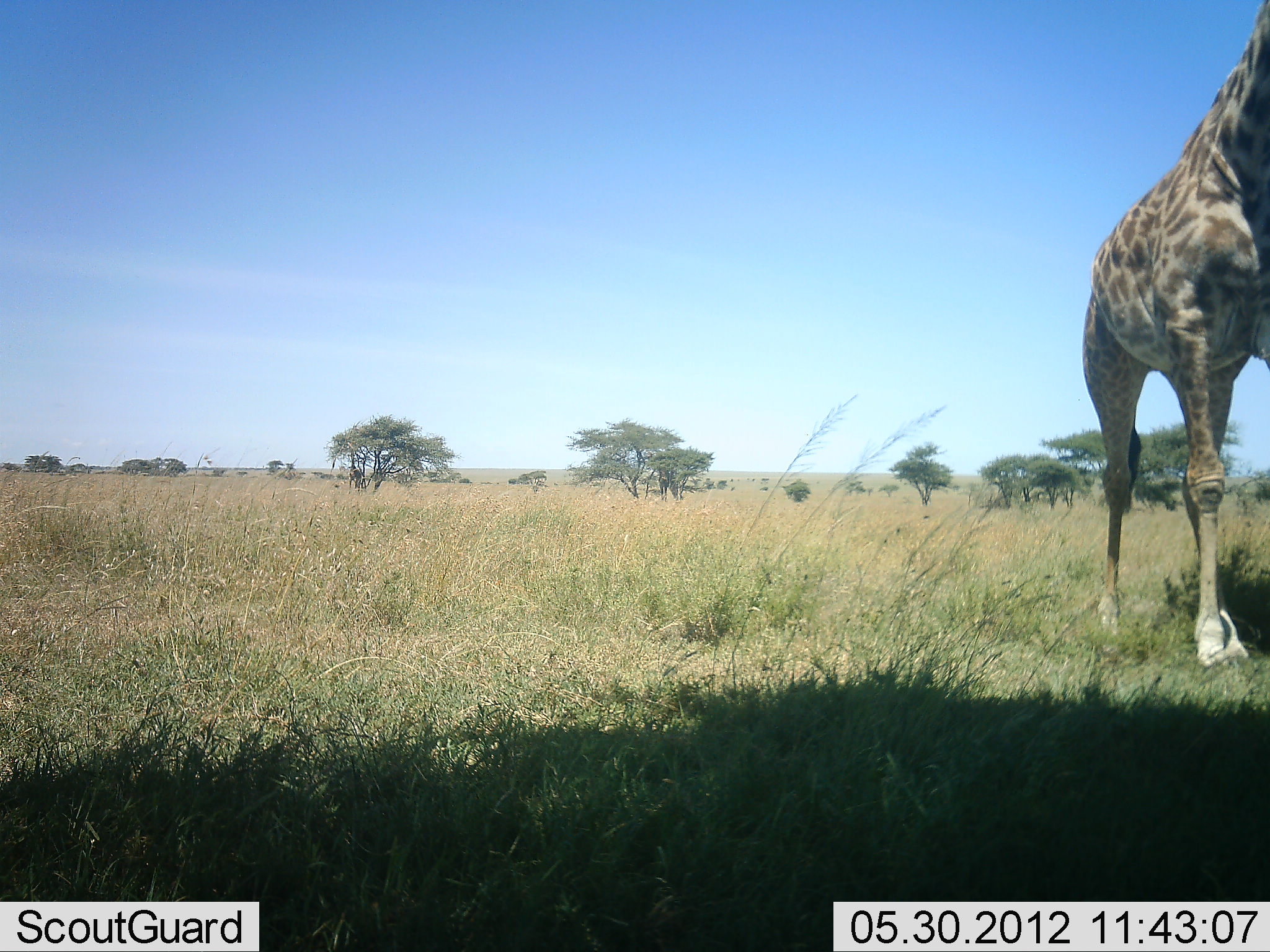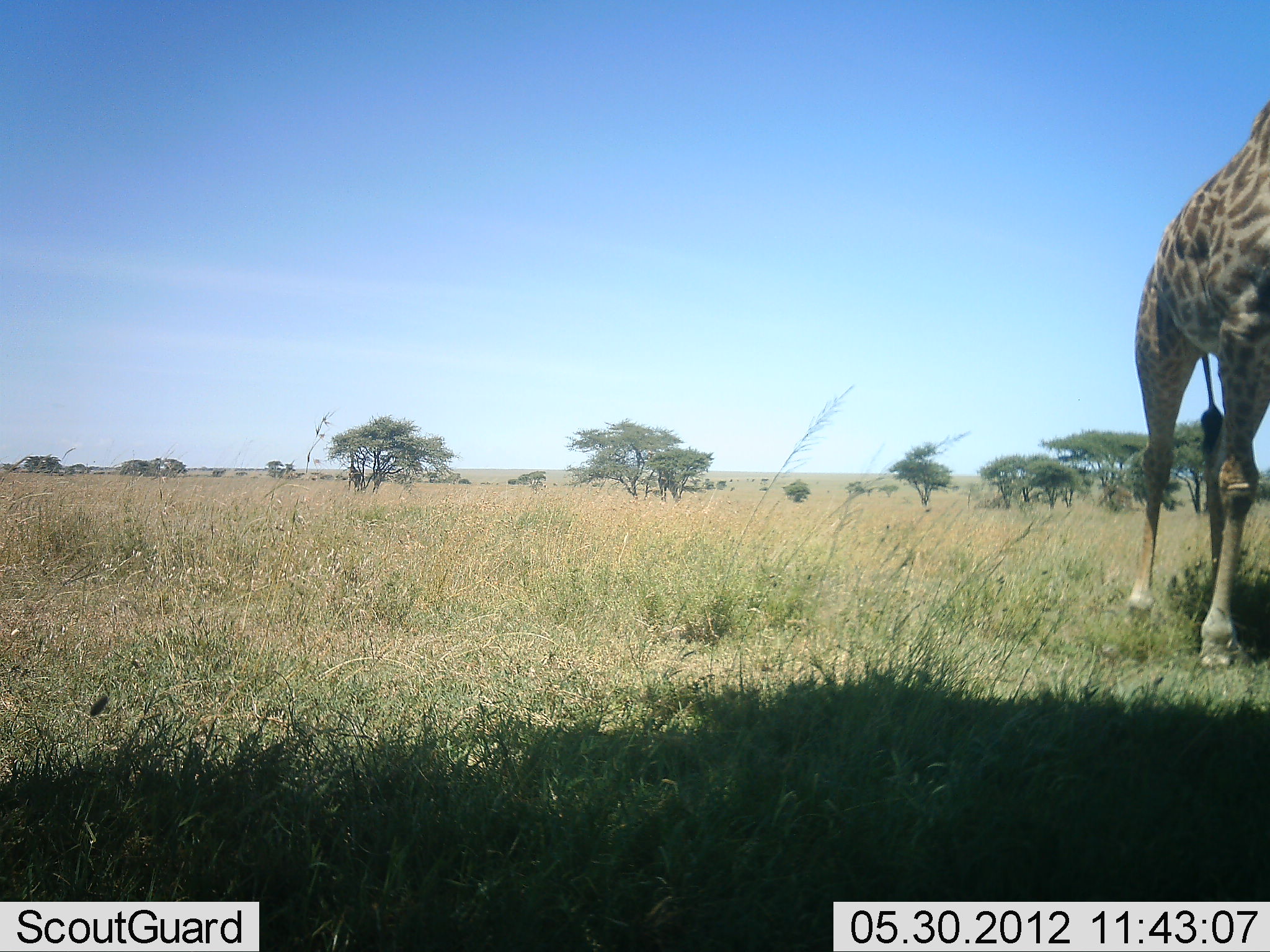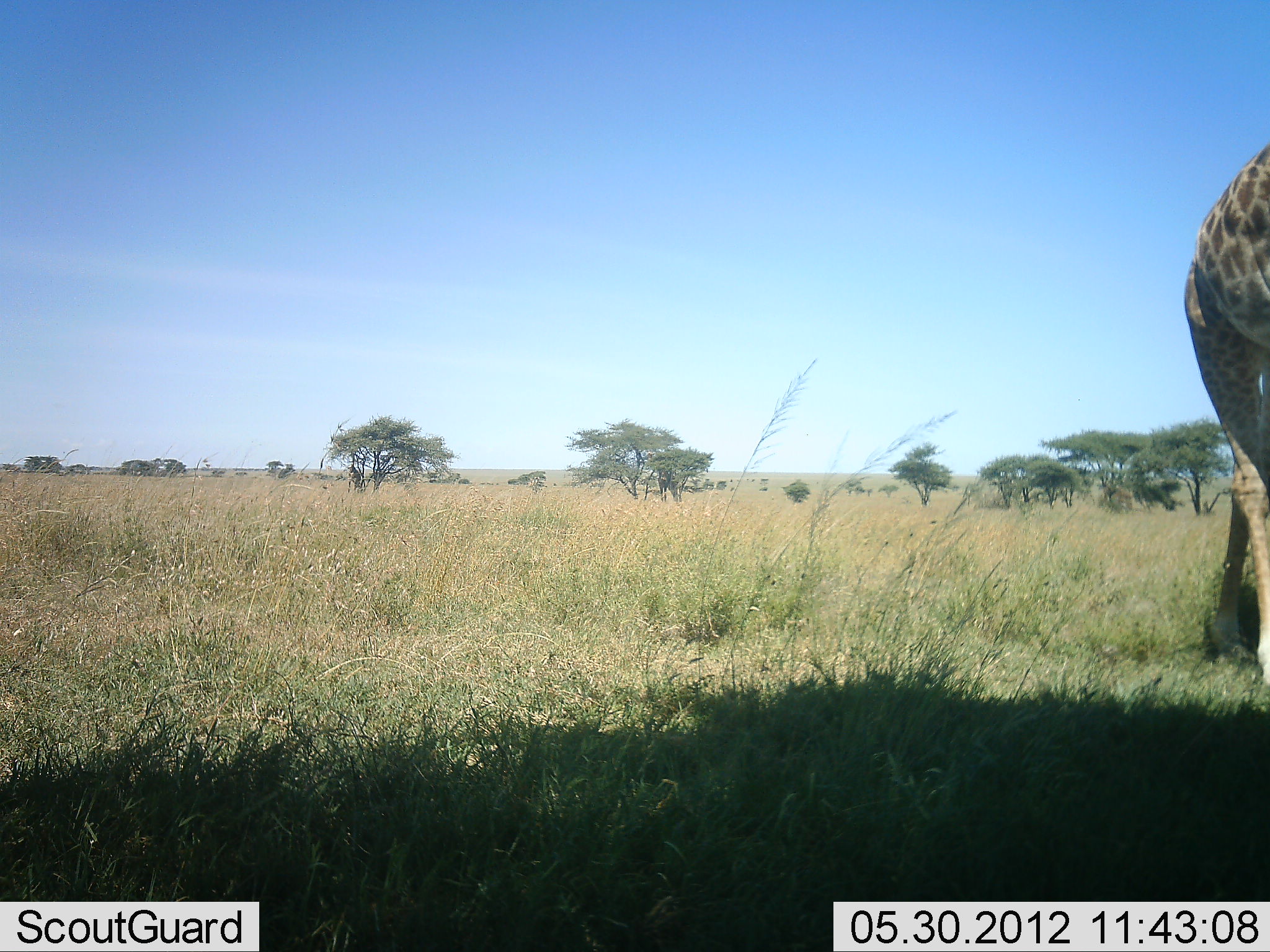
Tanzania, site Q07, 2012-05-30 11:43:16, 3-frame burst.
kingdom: Animalia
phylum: Chordata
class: Mammalia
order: Artiodactyla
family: Giraffidae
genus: Giraffa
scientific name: Giraffa camelopardalis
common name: giraffe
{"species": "giraffe (Giraffa camelopardalis)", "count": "1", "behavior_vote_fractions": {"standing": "20%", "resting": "0%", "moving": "90%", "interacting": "0%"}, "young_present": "0%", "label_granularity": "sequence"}